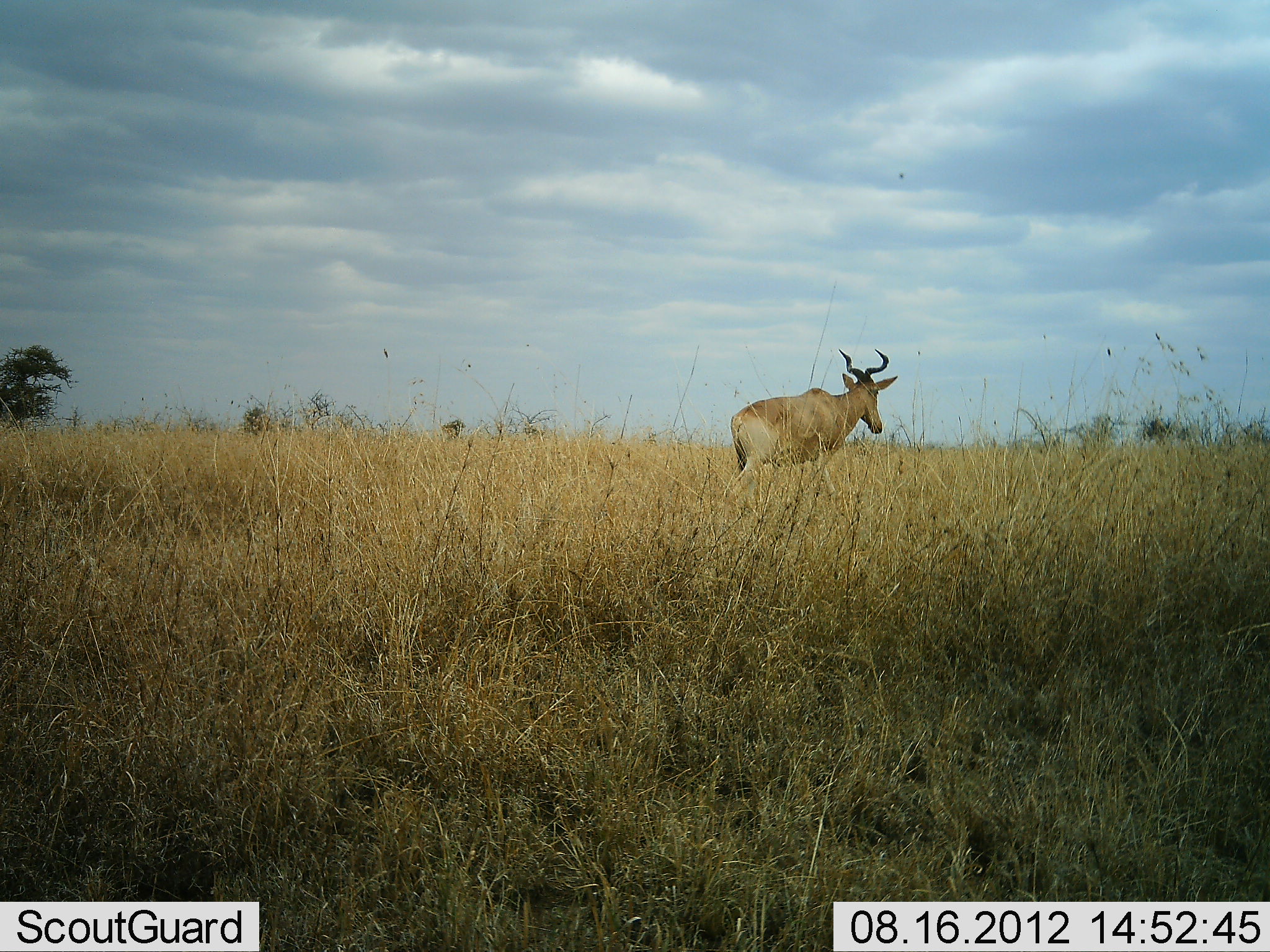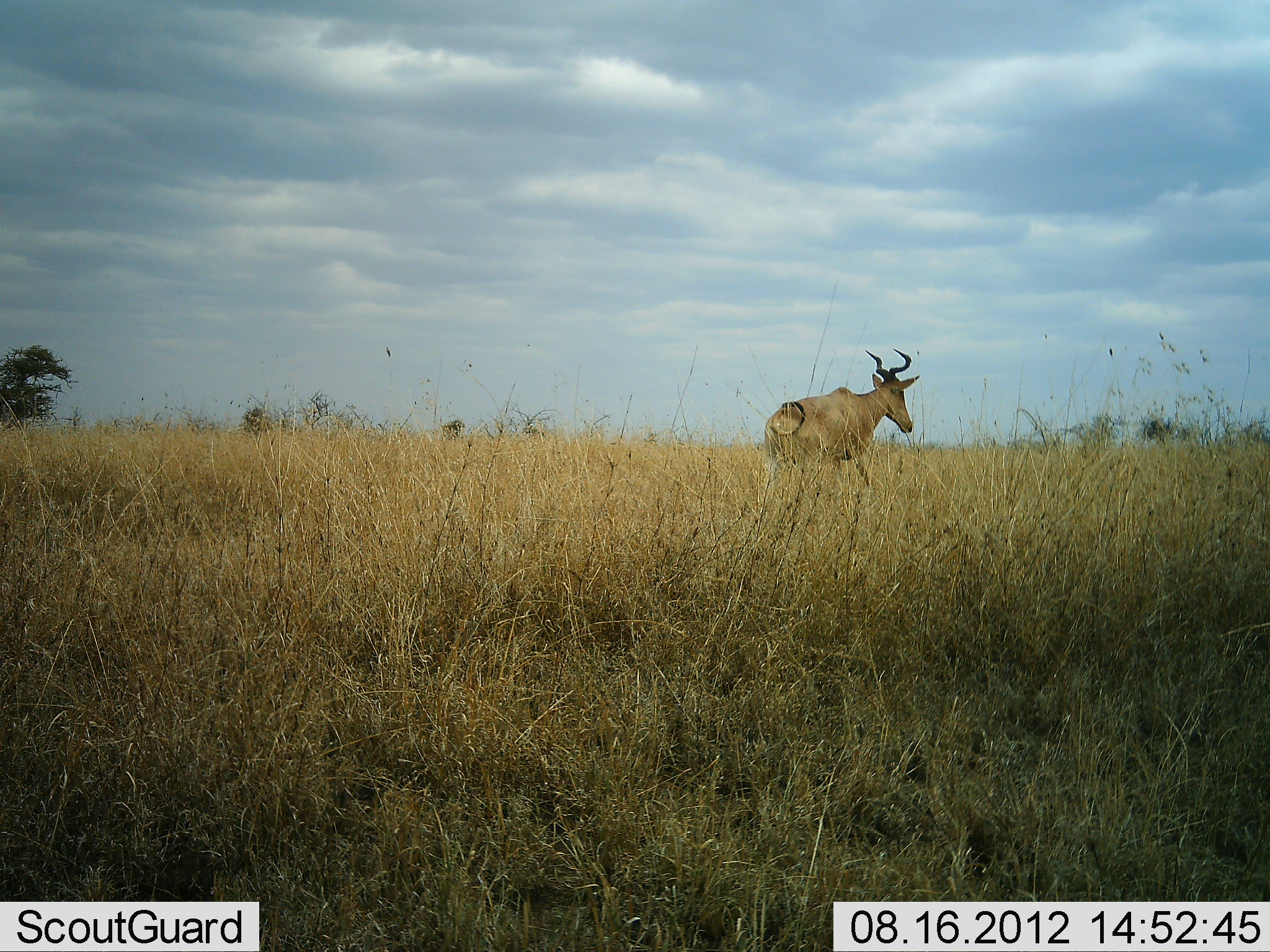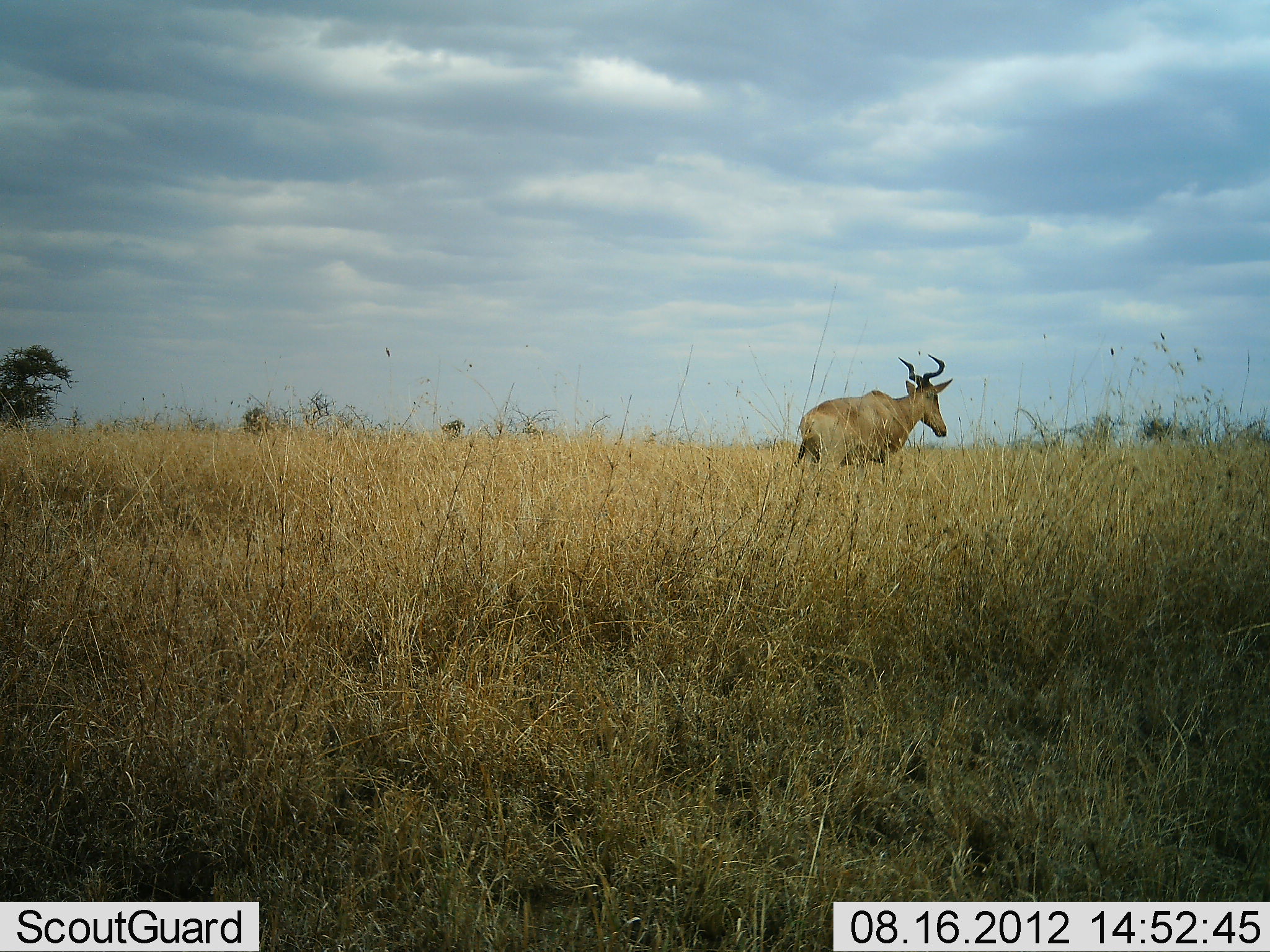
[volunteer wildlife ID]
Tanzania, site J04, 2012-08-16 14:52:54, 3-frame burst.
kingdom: Animalia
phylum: Chordata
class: Mammalia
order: Artiodactyla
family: Bovidae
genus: Alcelaphus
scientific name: Alcelaphus buselaphus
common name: hartebeest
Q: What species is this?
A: Hartebeest (Alcelaphus buselaphus).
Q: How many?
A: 1.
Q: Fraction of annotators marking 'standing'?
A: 0%.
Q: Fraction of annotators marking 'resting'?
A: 0%.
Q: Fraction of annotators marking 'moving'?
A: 100%.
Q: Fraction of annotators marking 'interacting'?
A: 0%.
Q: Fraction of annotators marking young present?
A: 0%.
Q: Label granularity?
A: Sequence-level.